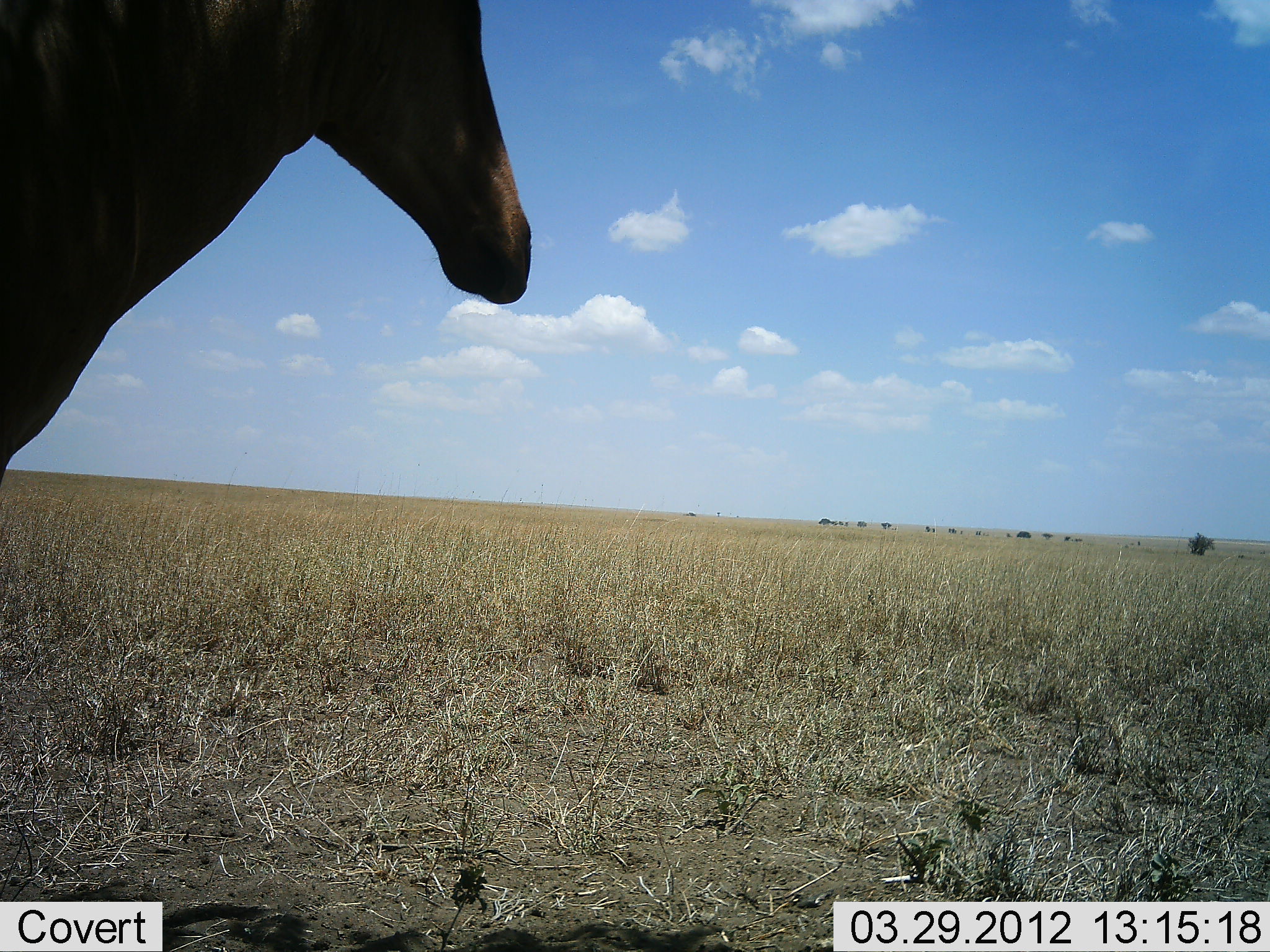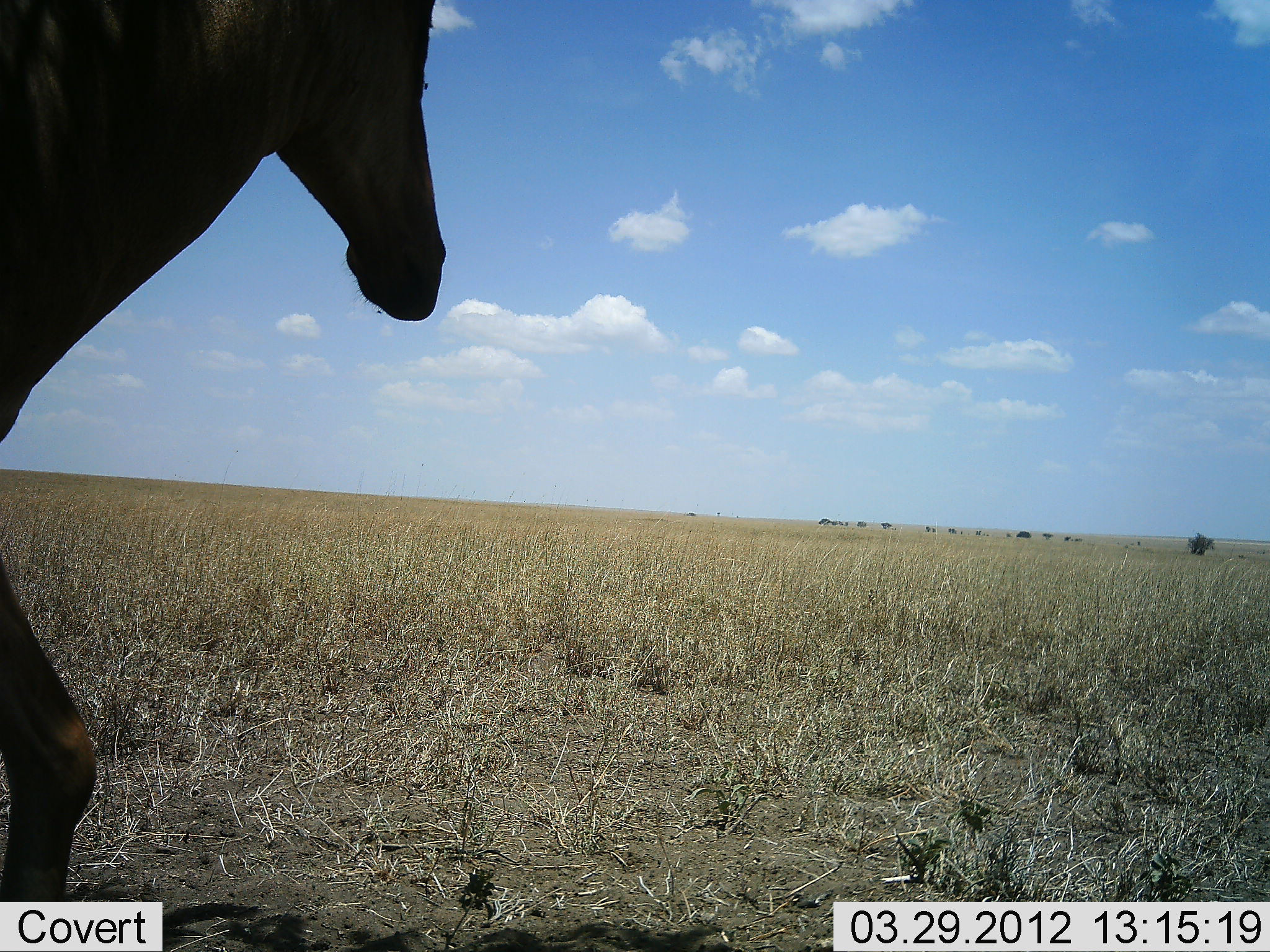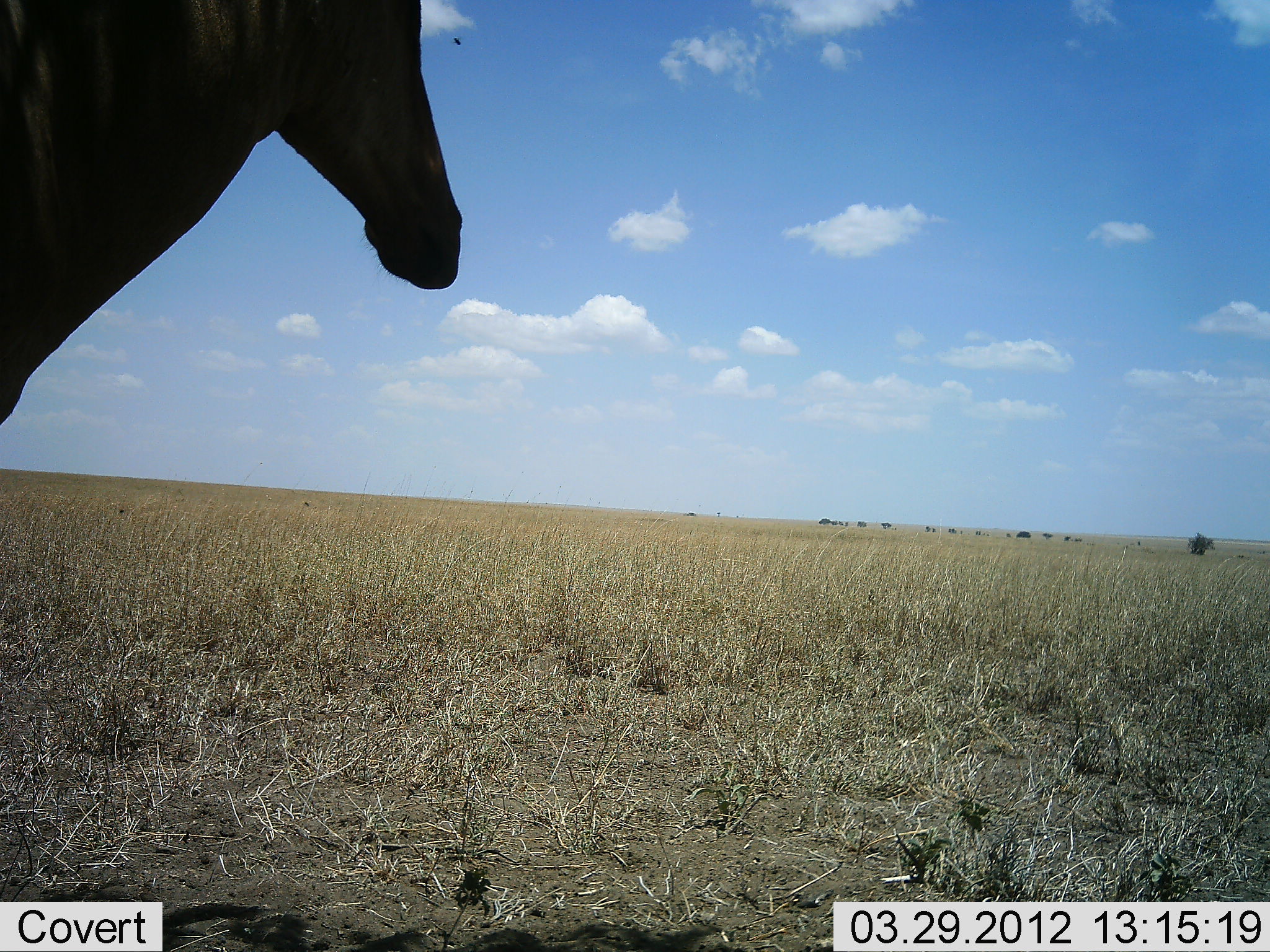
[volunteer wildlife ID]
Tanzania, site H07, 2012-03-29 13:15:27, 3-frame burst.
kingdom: Animalia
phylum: Chordata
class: Mammalia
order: Artiodactyla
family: Bovidae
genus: Alcelaphus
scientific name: Alcelaphus buselaphus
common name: hartebeest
Hartebeest (Alcelaphus buselaphus), count 1. Behavior (volunteer vote fractions): standing 85%, resting 5%, moving 10%, interacting 0%. Young present (vote fraction): 0%. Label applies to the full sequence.